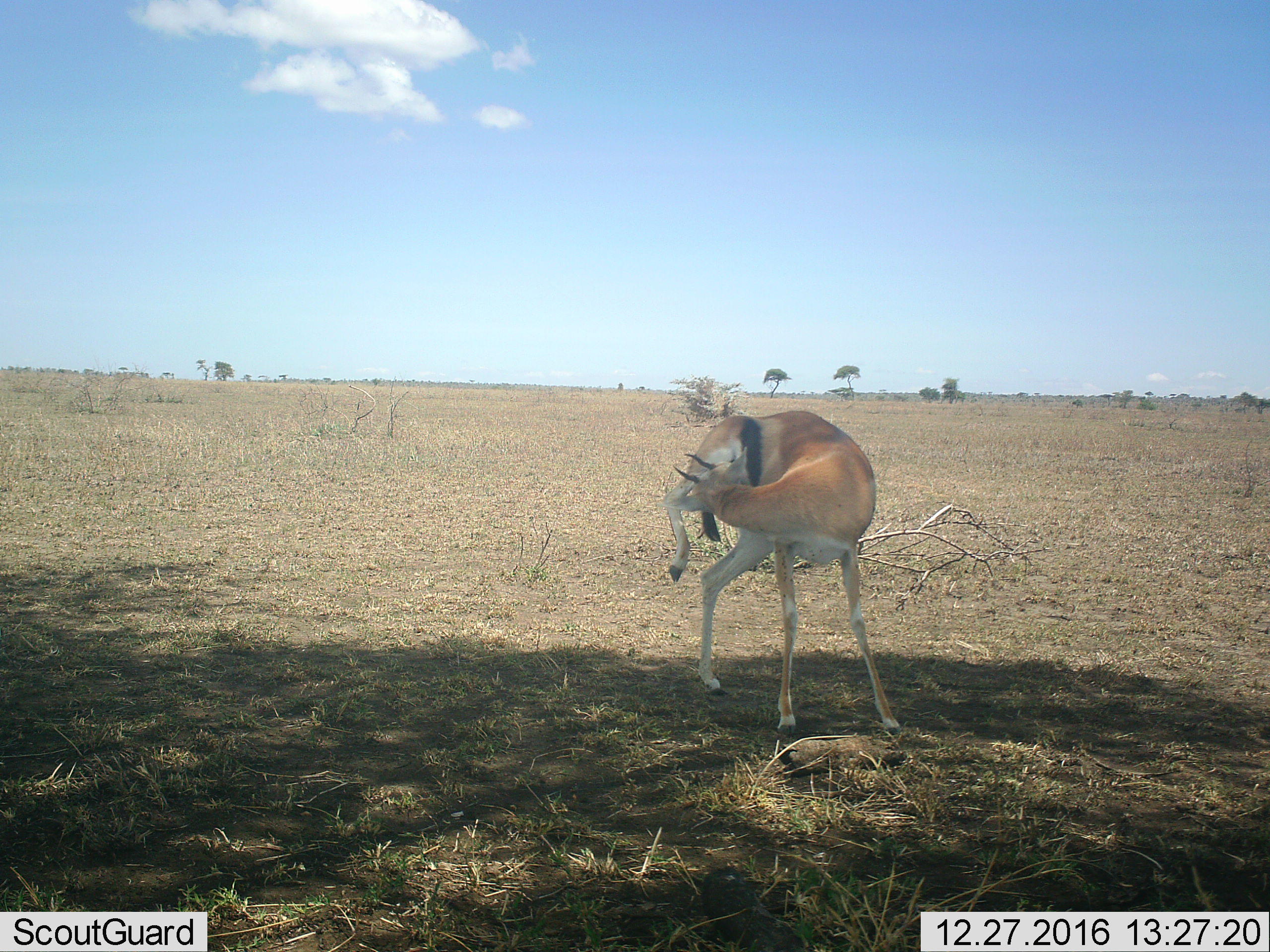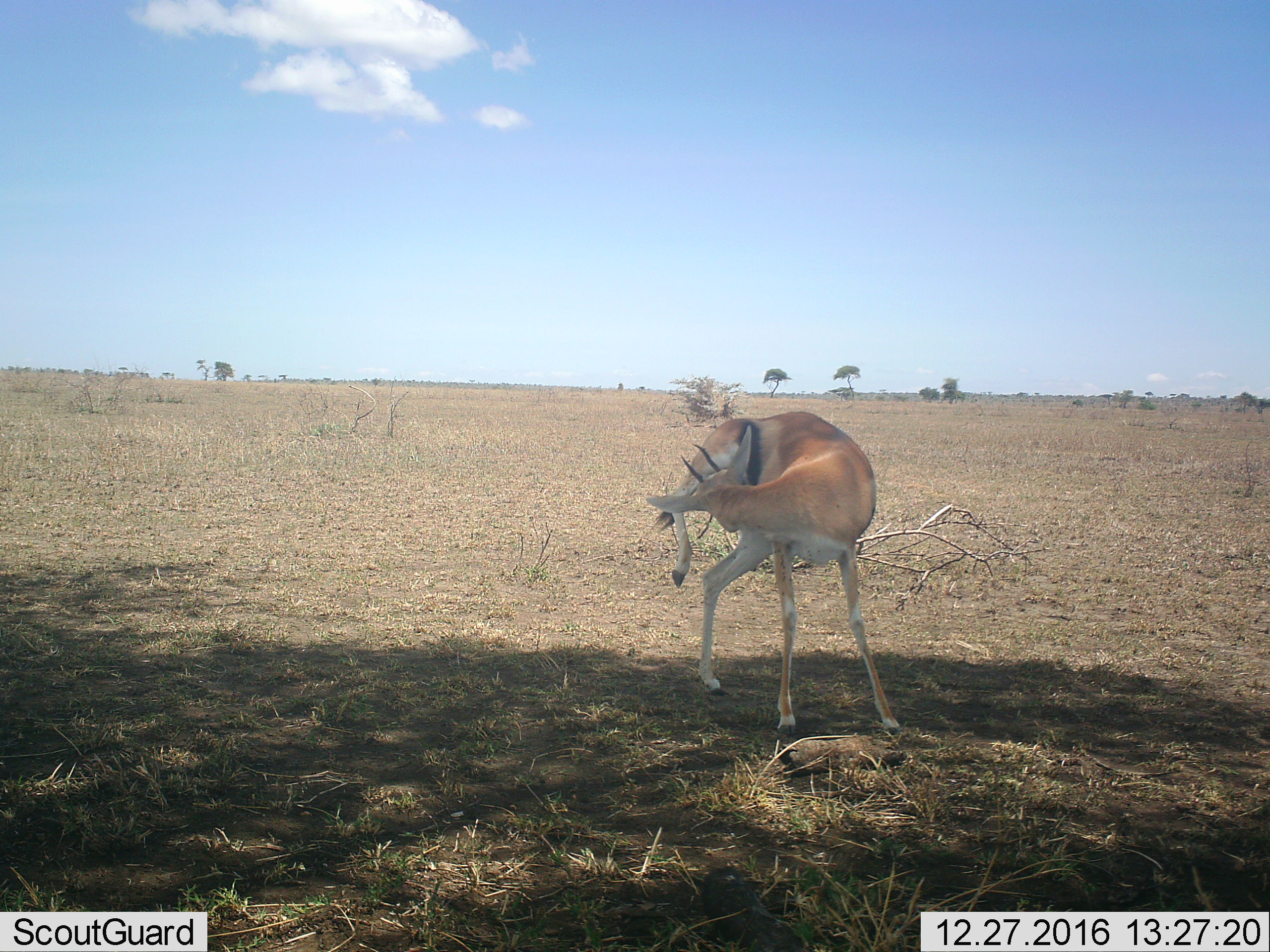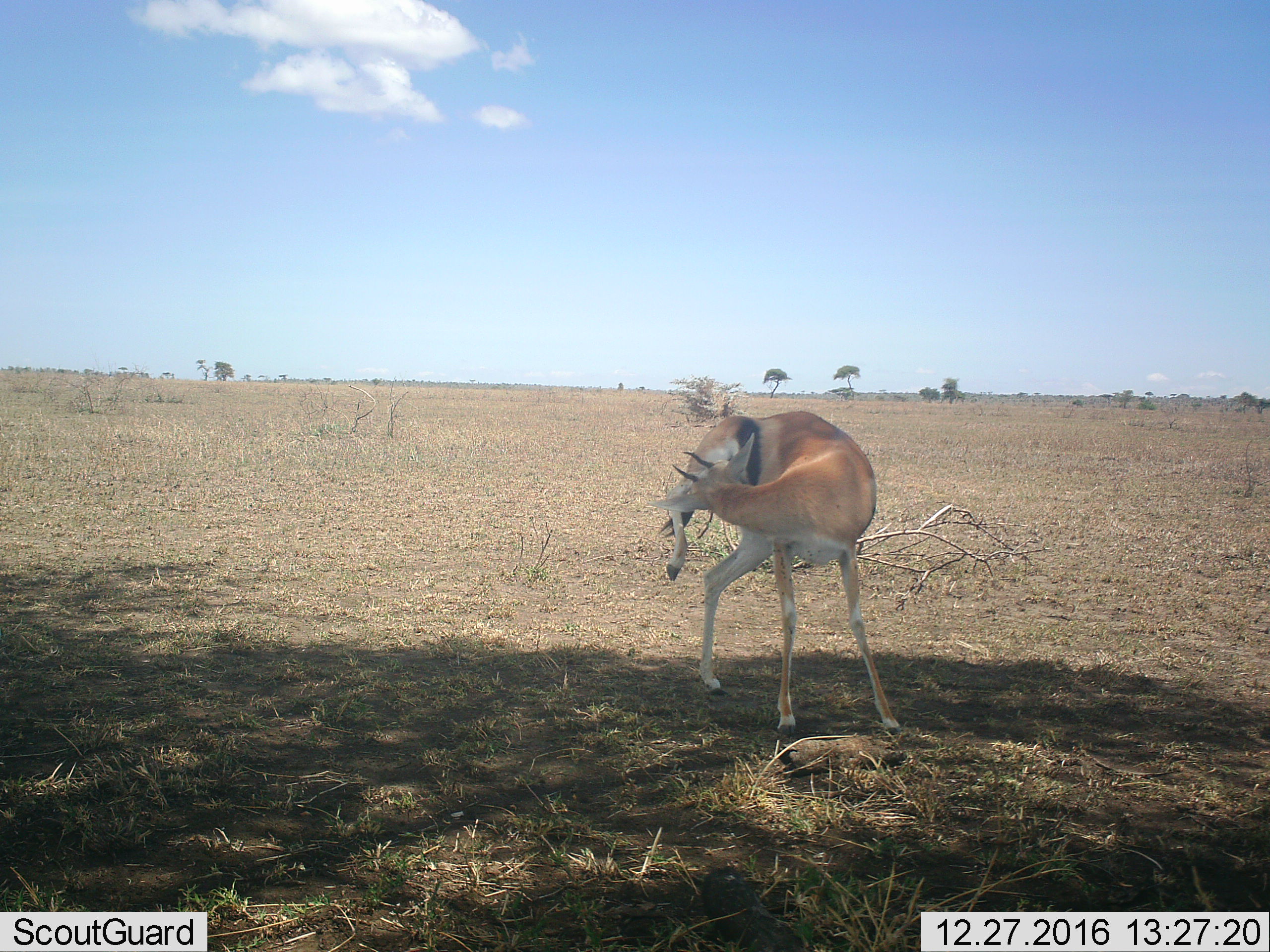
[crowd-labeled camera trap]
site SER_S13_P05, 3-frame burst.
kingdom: Animalia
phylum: Chordata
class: Mammalia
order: Artiodactyla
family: Bovidae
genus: Eudorcas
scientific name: Eudorcas thomsonii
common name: thomson's gazelle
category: gazellethomsons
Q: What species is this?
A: Gazellethomsons (thomson's gazelle) (Eudorcas thomsonii).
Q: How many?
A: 1.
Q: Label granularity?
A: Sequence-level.